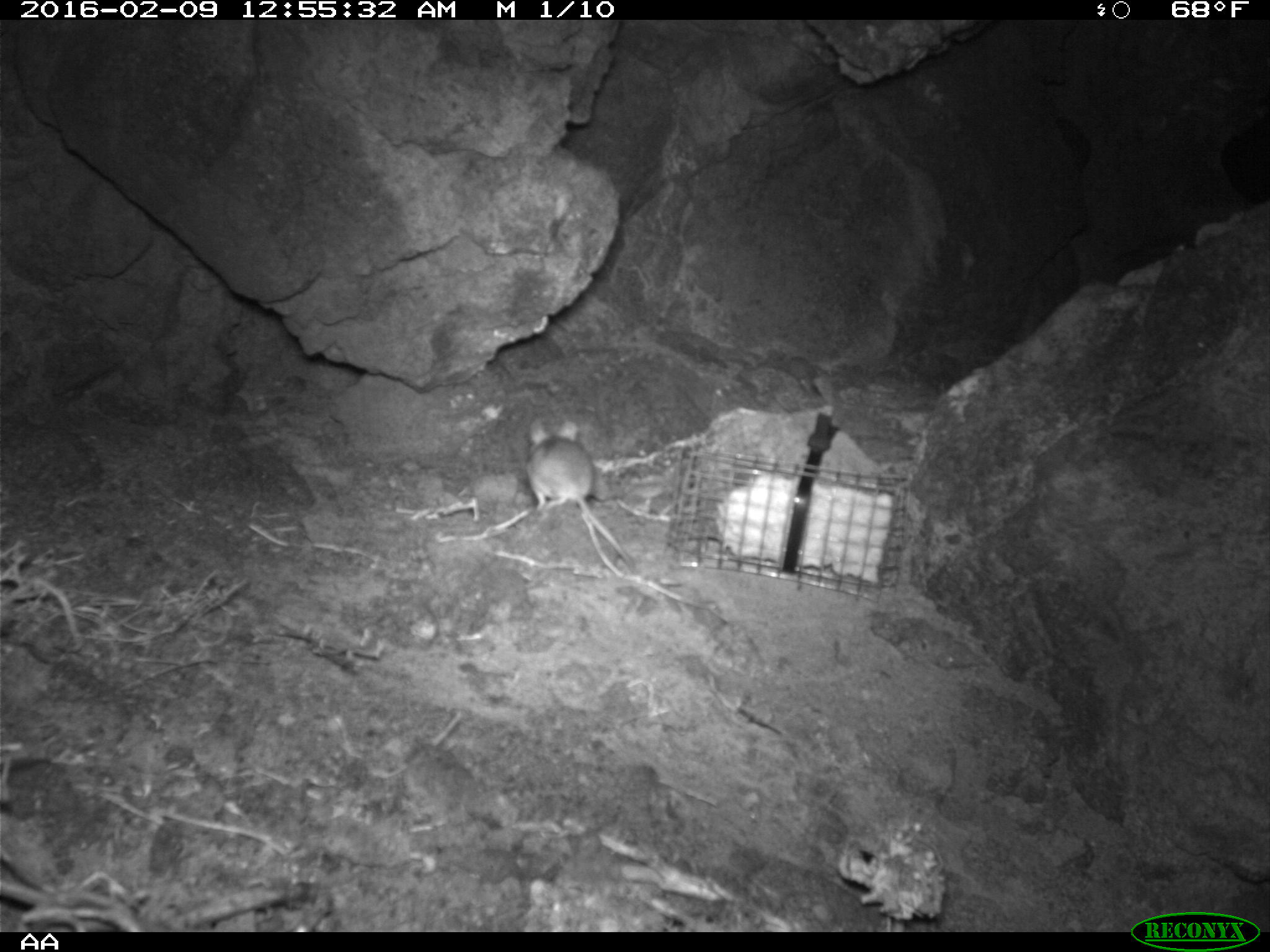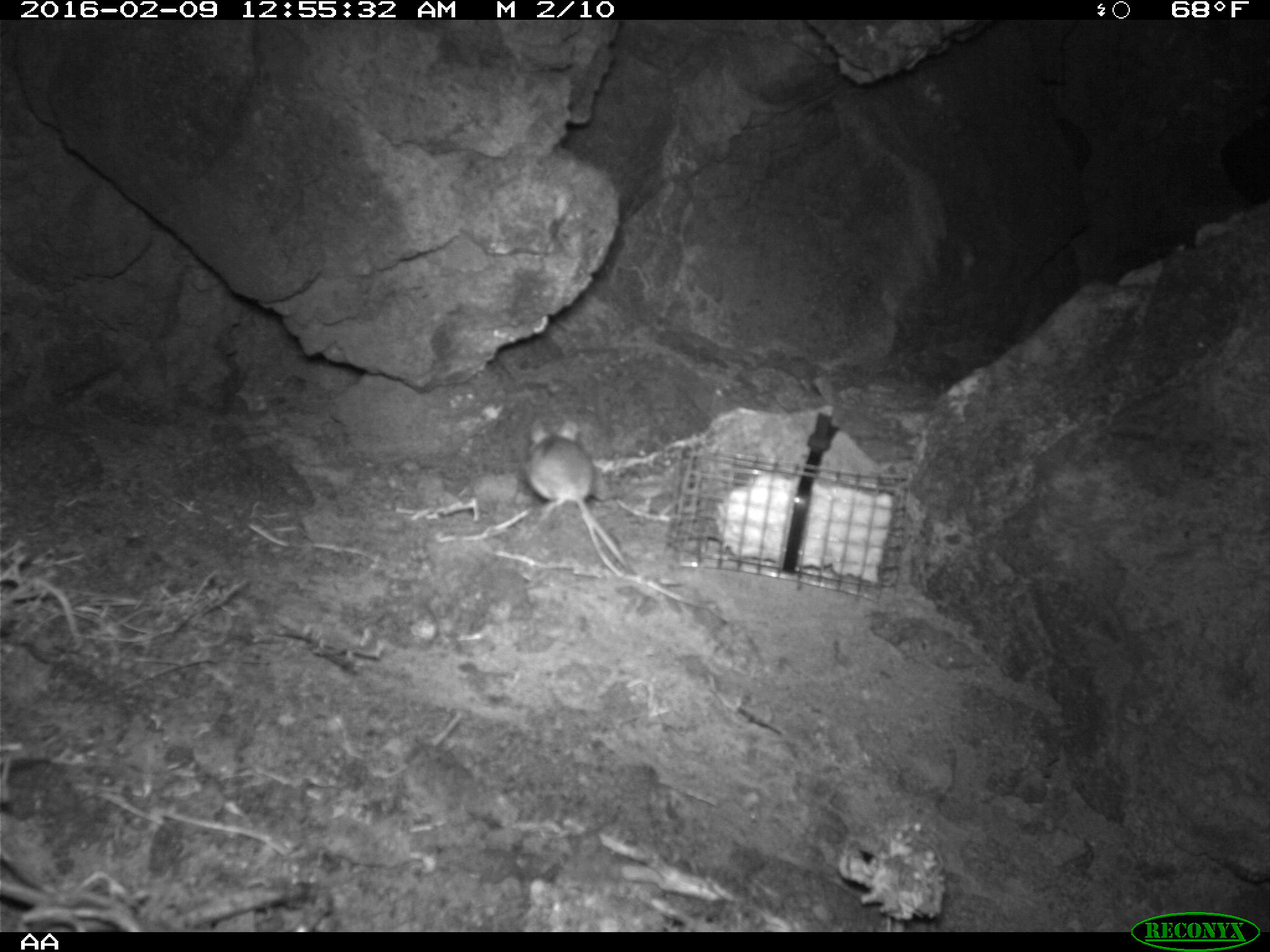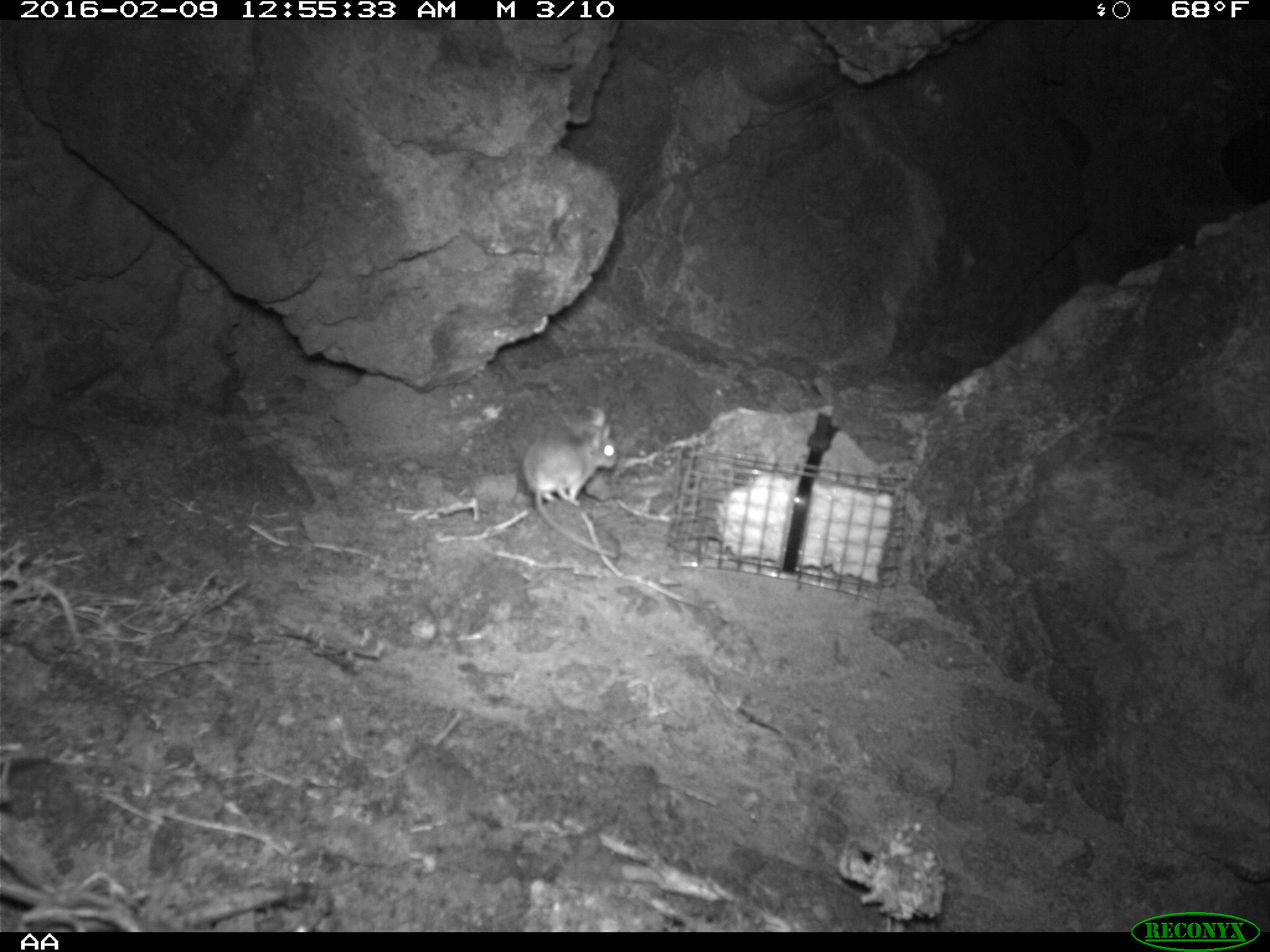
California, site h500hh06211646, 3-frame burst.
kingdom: Animalia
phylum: Chordata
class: Mammalia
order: Rodentia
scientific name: Rodentia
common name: rodent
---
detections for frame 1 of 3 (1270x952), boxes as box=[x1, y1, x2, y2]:
rodent: box=[526, 419, 637, 573]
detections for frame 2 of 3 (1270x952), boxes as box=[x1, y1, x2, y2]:
rodent: box=[525, 416, 633, 573]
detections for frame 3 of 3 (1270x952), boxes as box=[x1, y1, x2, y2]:
rodent: box=[522, 405, 620, 559]